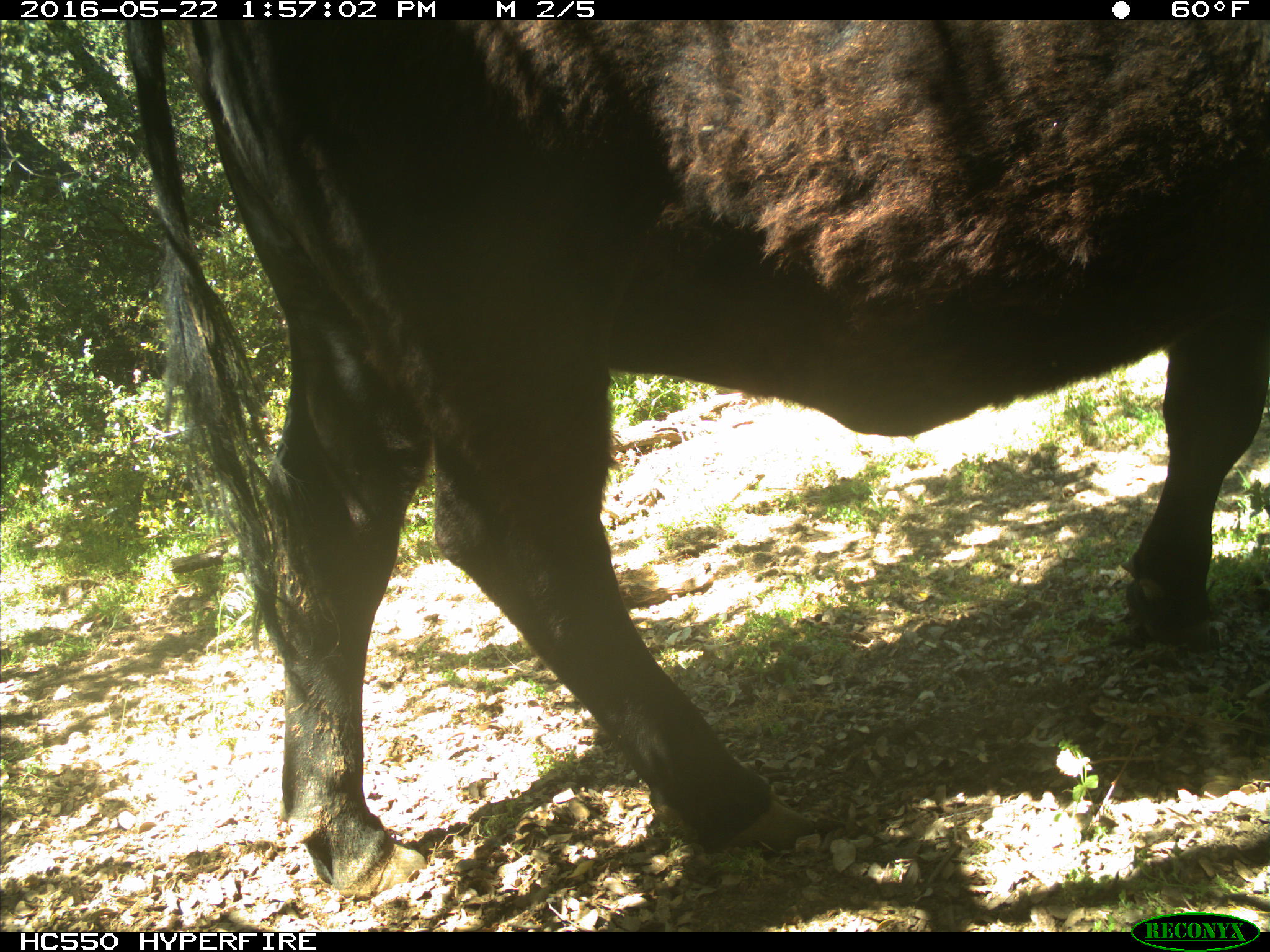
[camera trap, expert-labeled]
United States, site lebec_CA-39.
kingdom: Animalia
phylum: Chordata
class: Mammalia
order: Artiodactyla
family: Bovidae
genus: Bos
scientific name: Bos taurus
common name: domestic cow